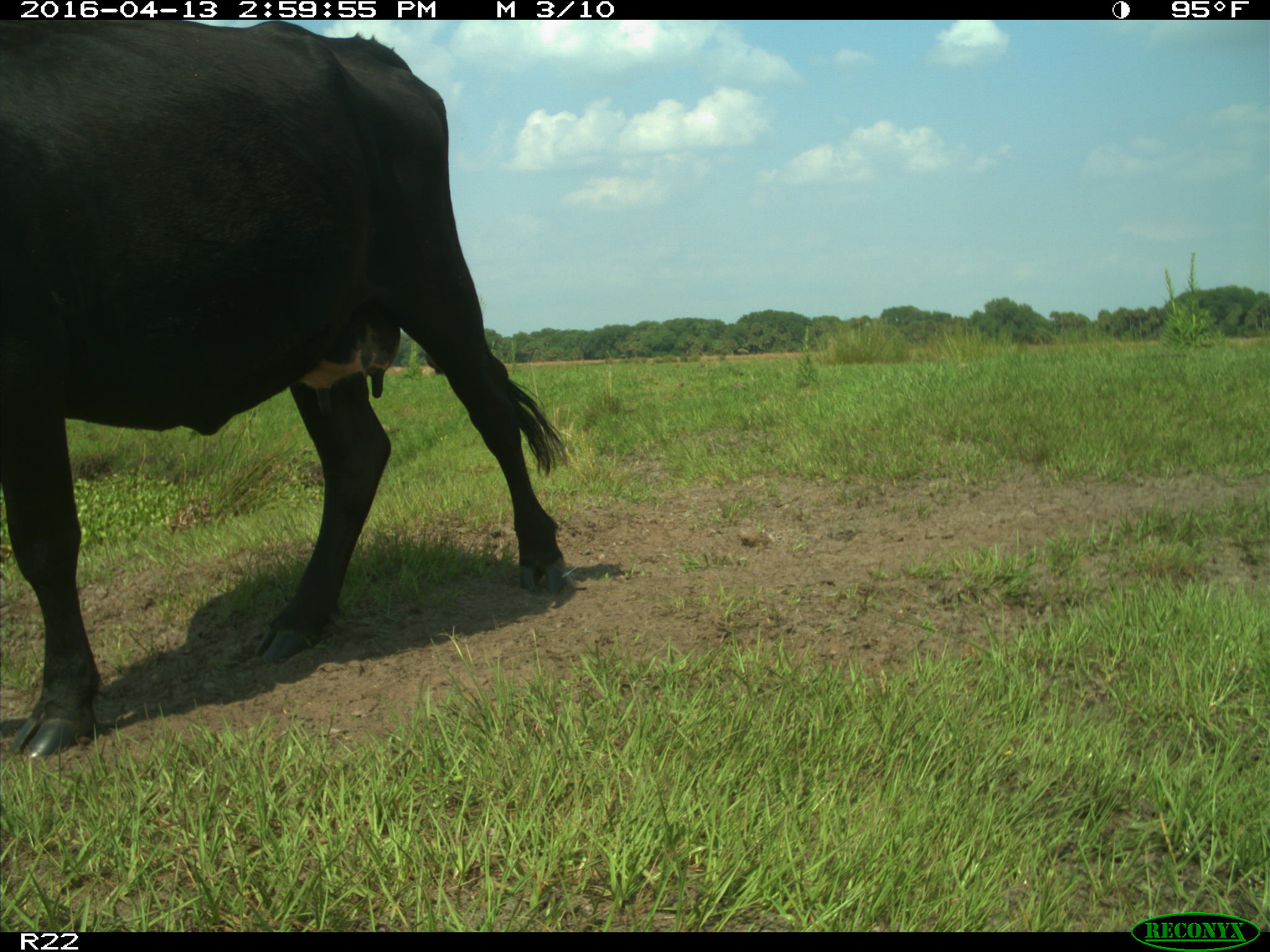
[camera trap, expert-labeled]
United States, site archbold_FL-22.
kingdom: Animalia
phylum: Chordata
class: Mammalia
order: Artiodactyla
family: Bovidae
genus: Bos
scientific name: Bos taurus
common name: domestic cow